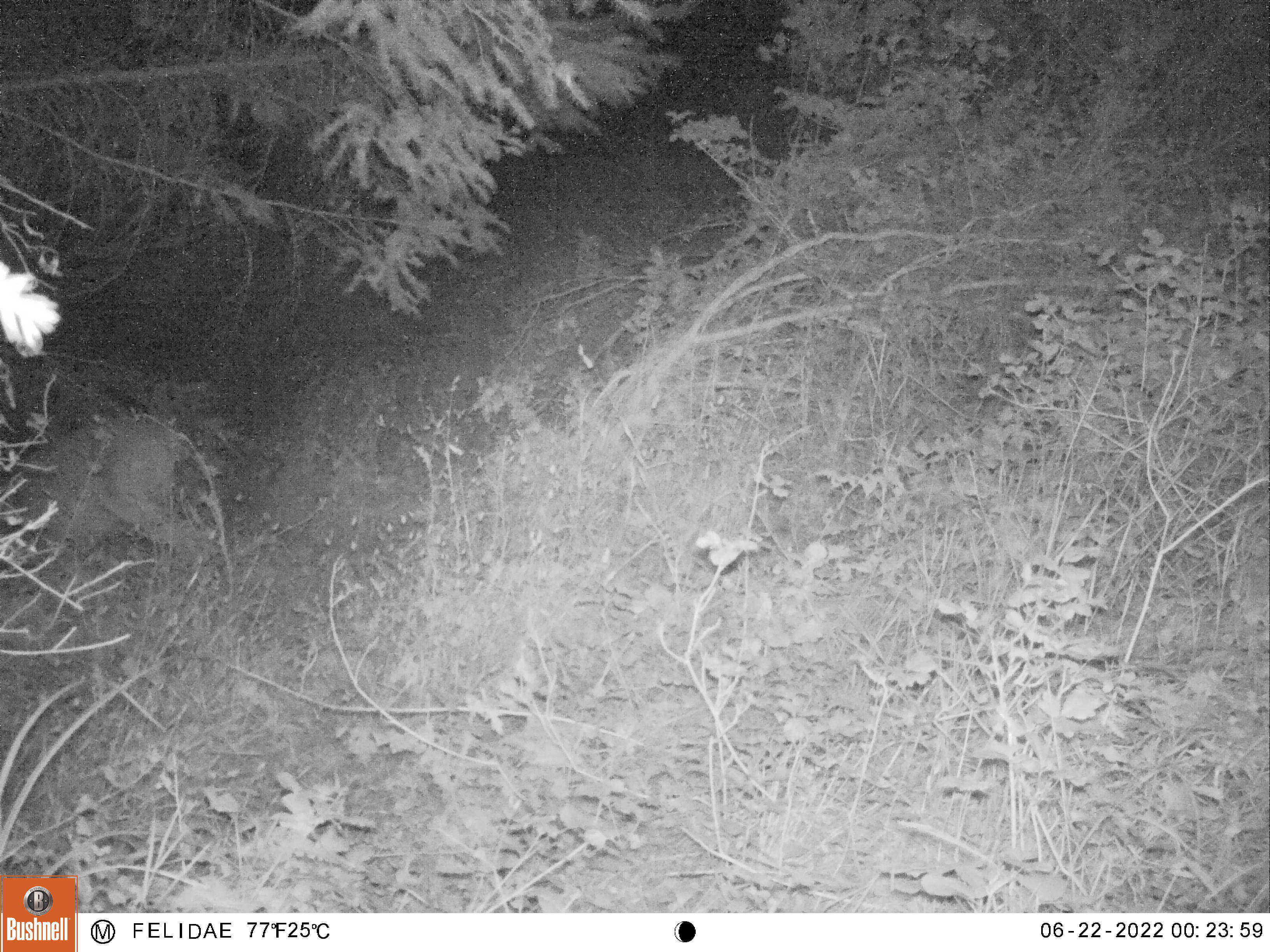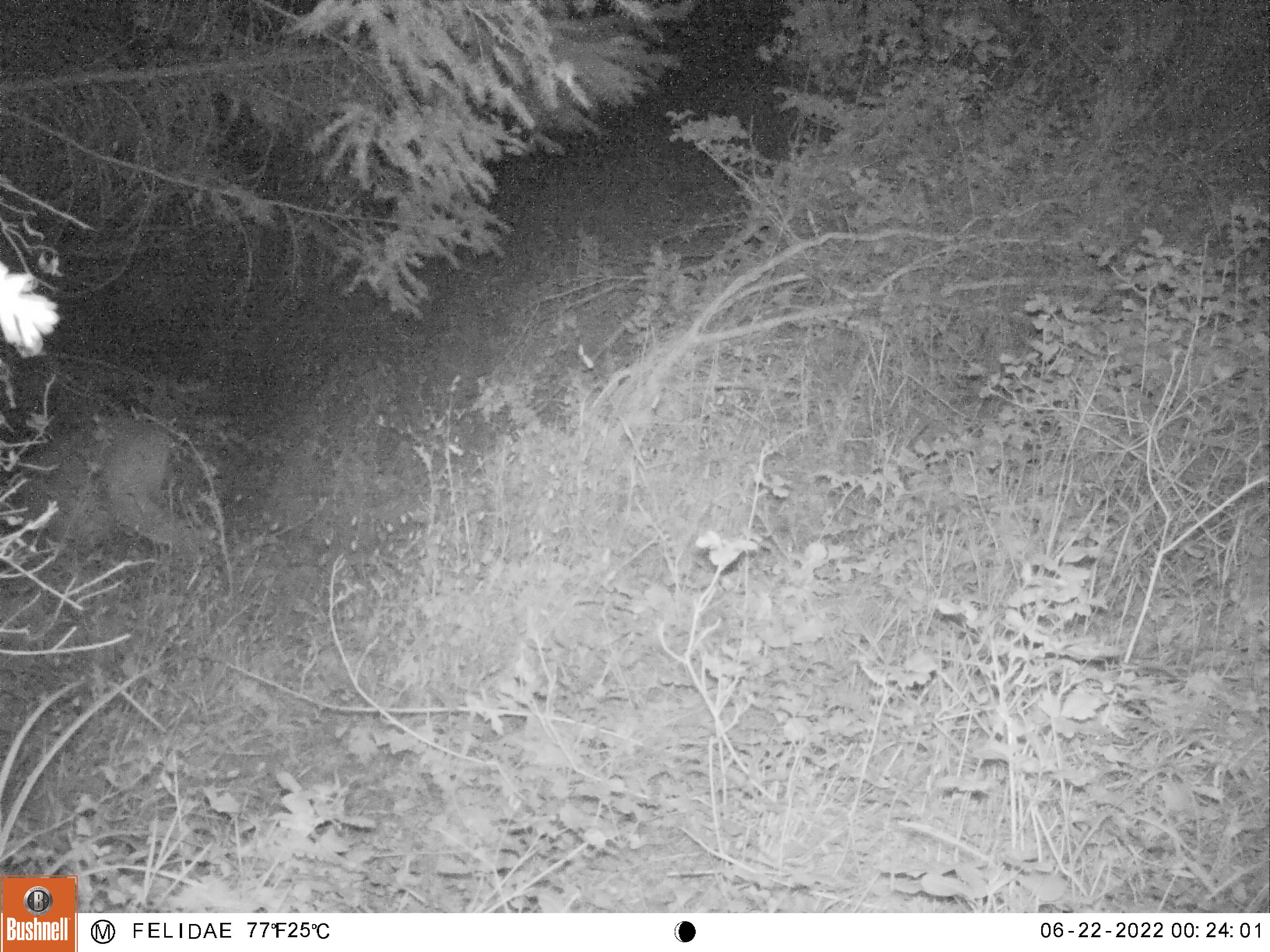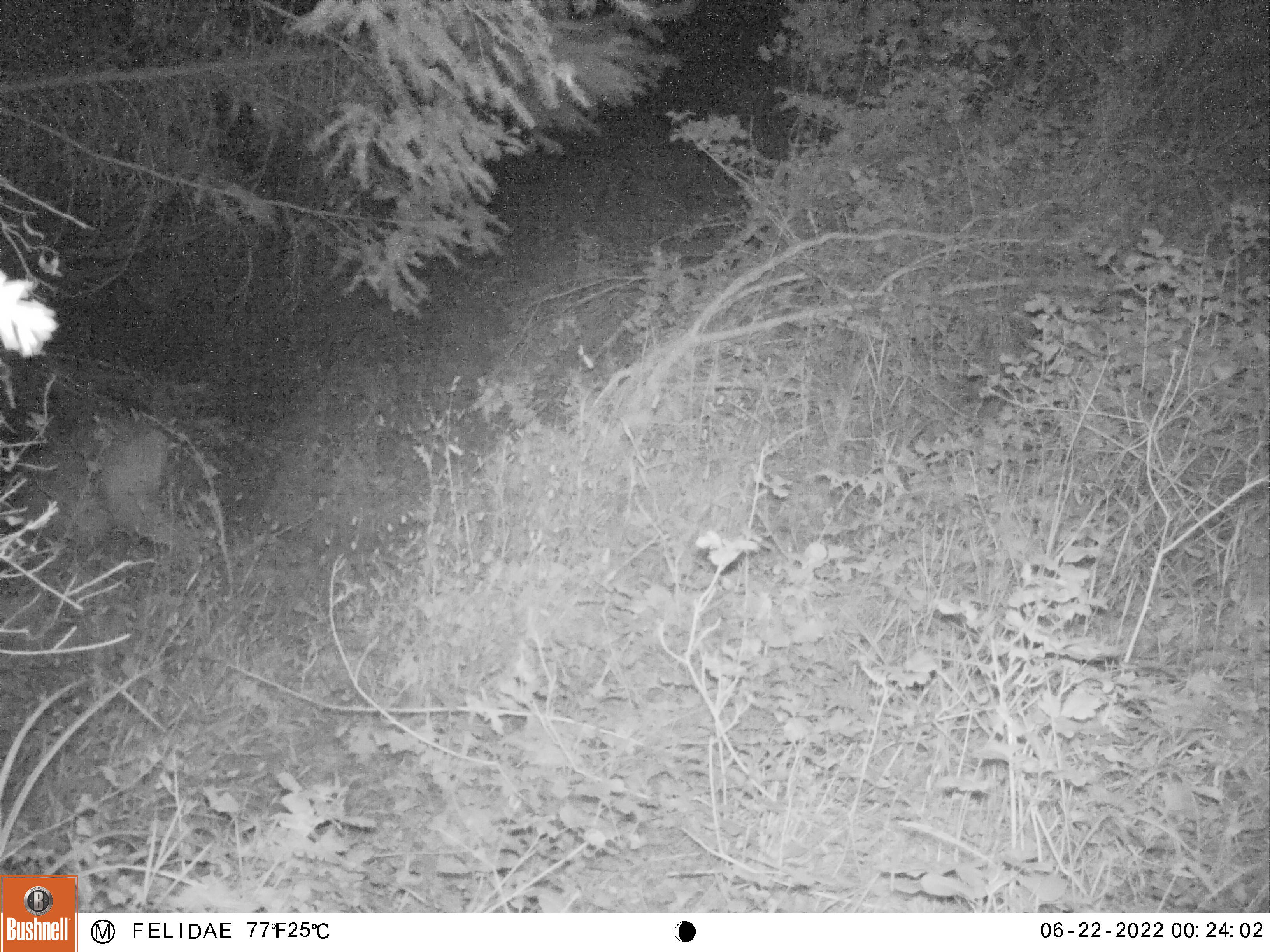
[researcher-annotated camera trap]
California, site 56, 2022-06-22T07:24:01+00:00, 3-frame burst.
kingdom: Animalia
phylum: Chordata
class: Mammalia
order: Artiodactyla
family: Cervidae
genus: Odocoileus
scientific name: Odocoileus hemionus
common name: mule deer